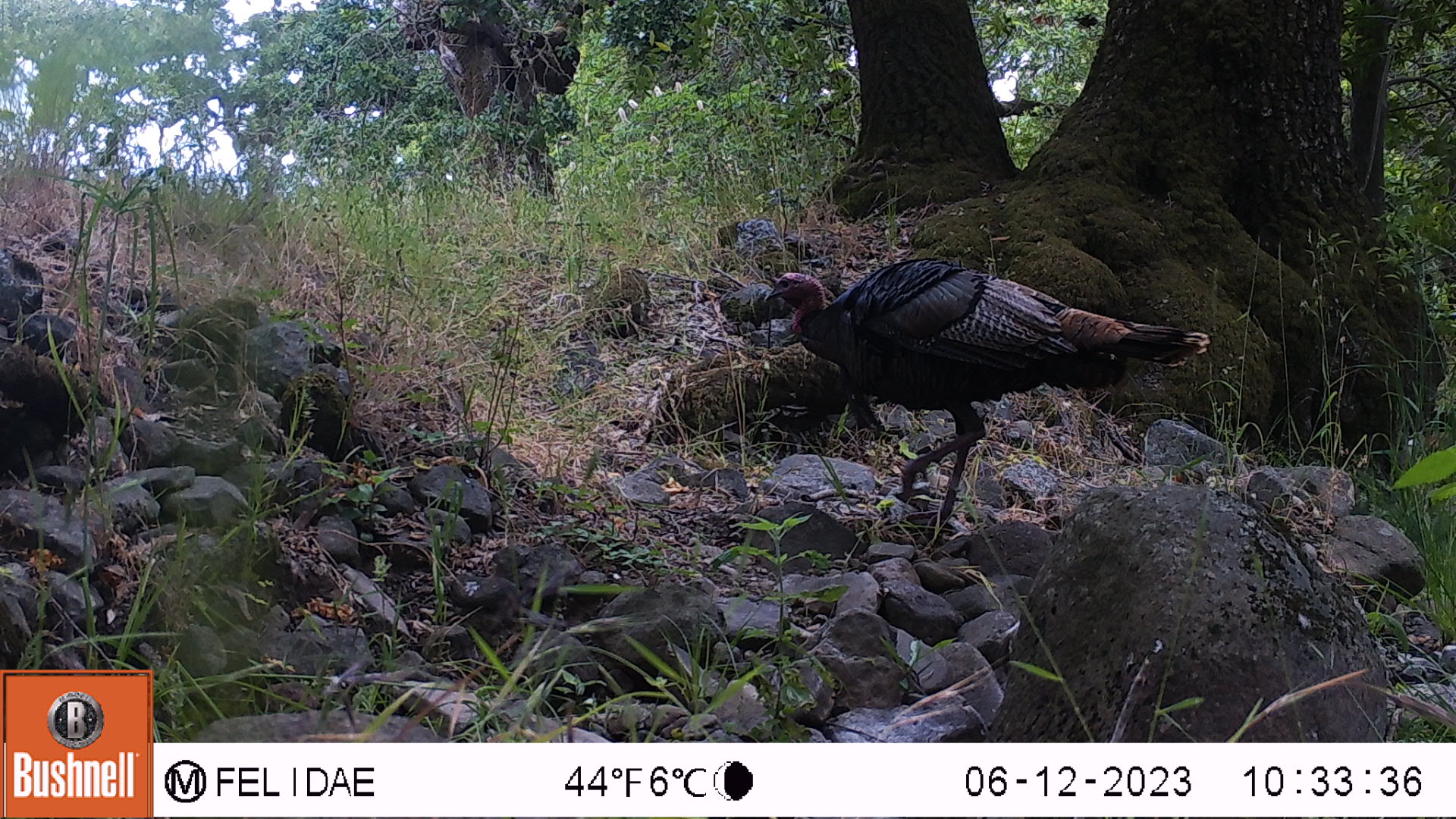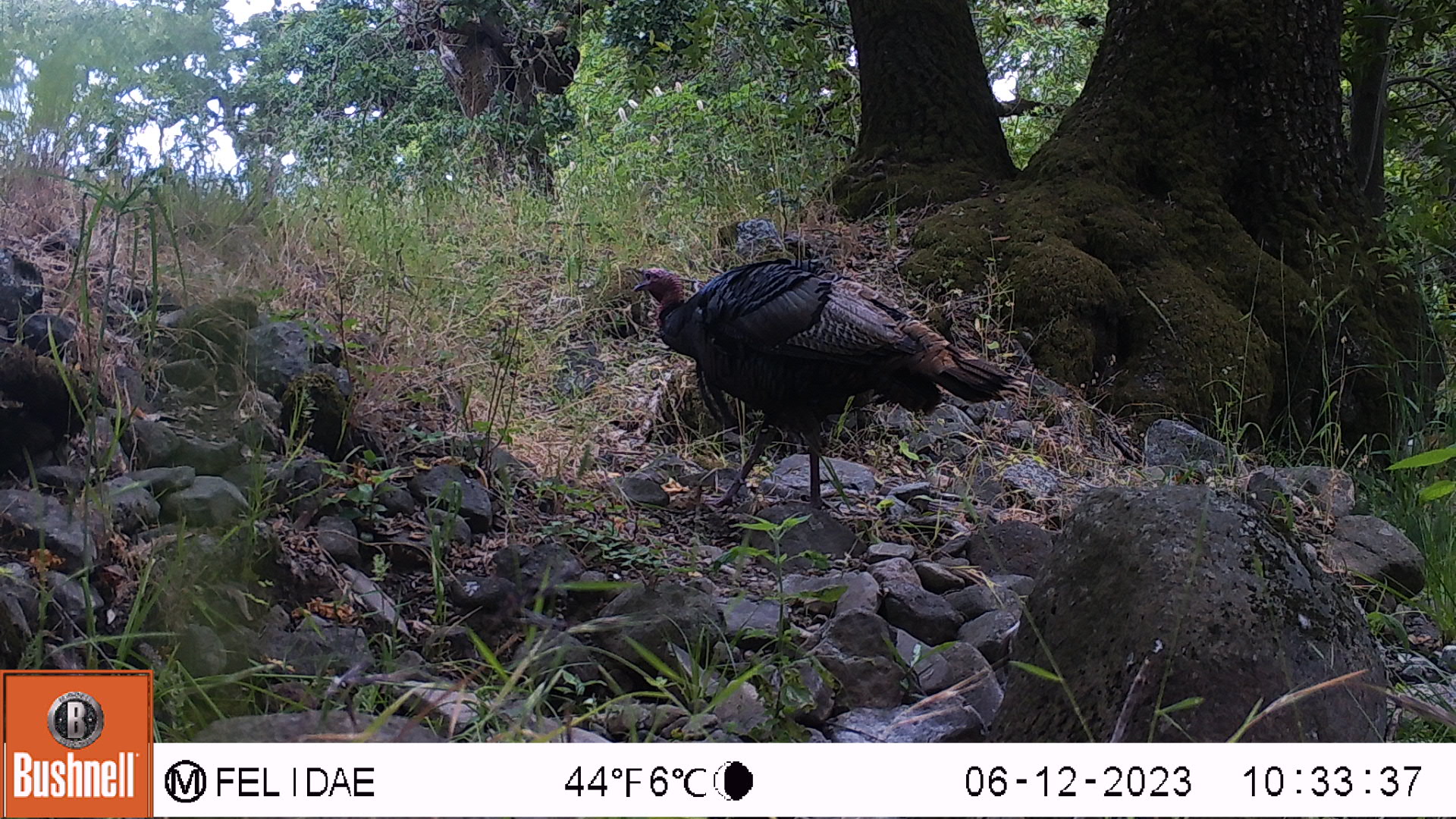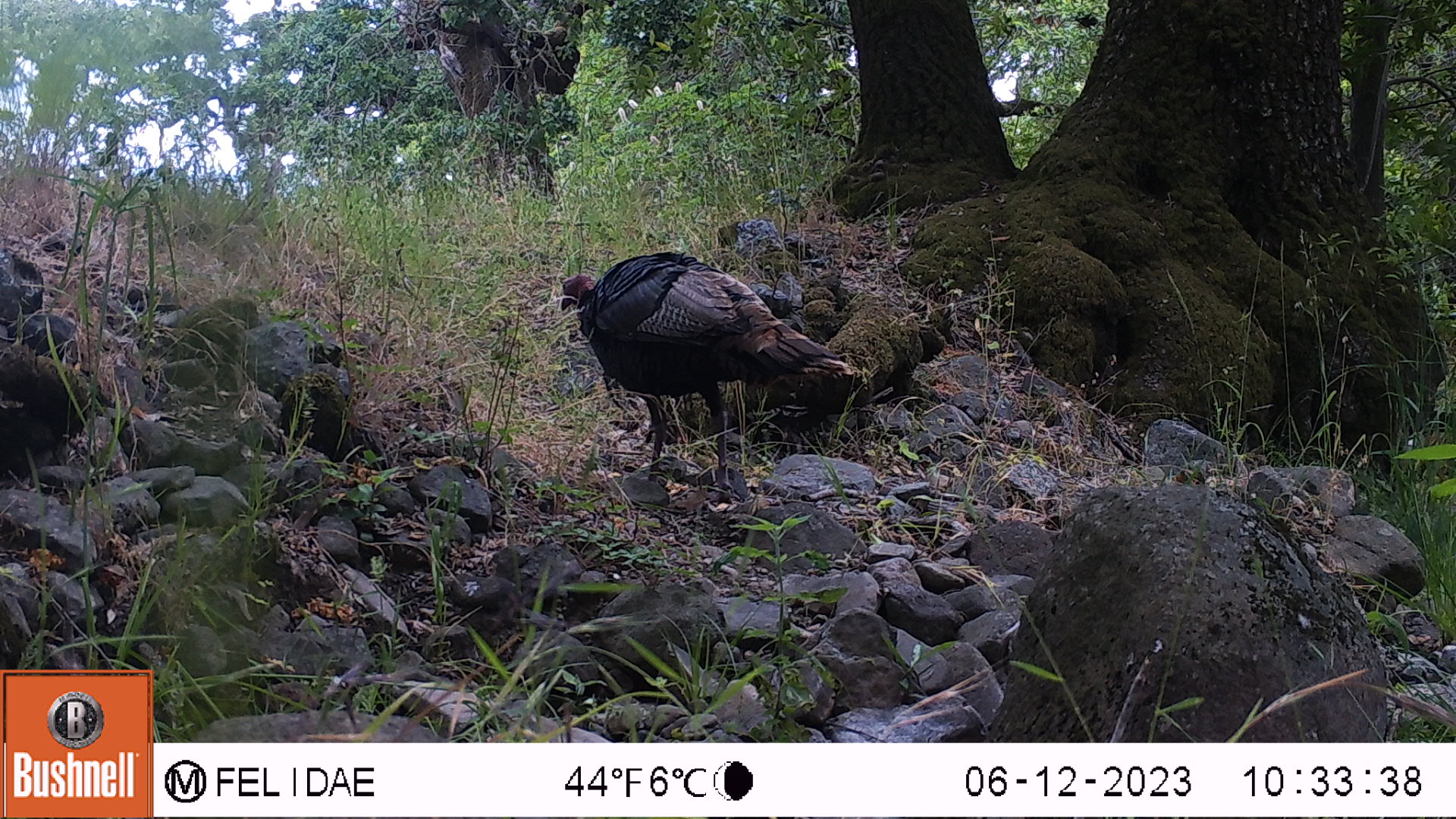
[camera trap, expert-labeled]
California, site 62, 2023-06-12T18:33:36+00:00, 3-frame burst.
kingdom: Animalia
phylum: Chordata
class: Aves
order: Galliformes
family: Phasianidae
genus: Meleagris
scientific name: Meleagris gallopavo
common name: turkey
Turkey (Meleagris gallopavo).